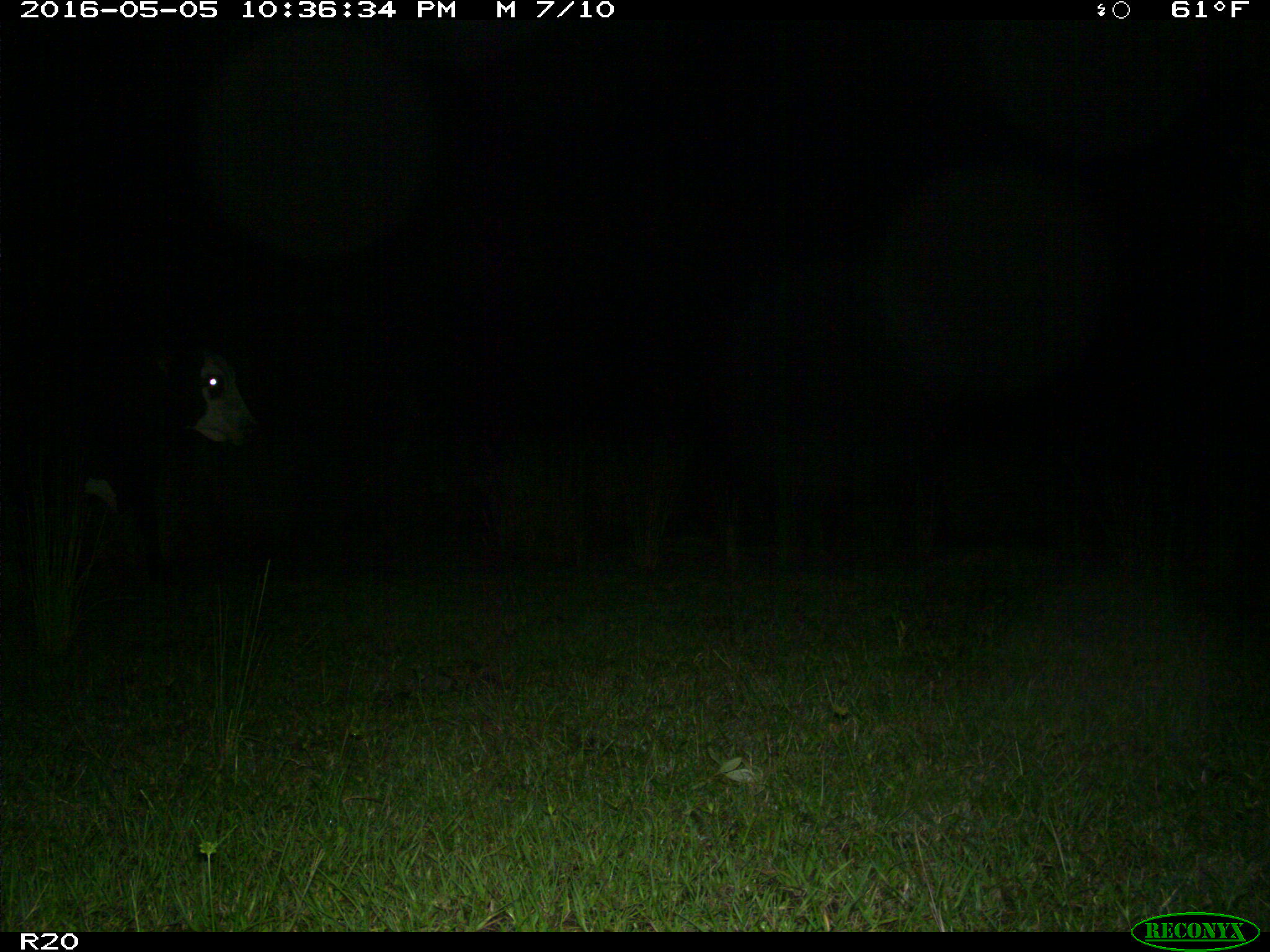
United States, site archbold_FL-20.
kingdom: Animalia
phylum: Chordata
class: Mammalia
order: Artiodactyla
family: Bovidae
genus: Bos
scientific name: Bos taurus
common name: domestic cow